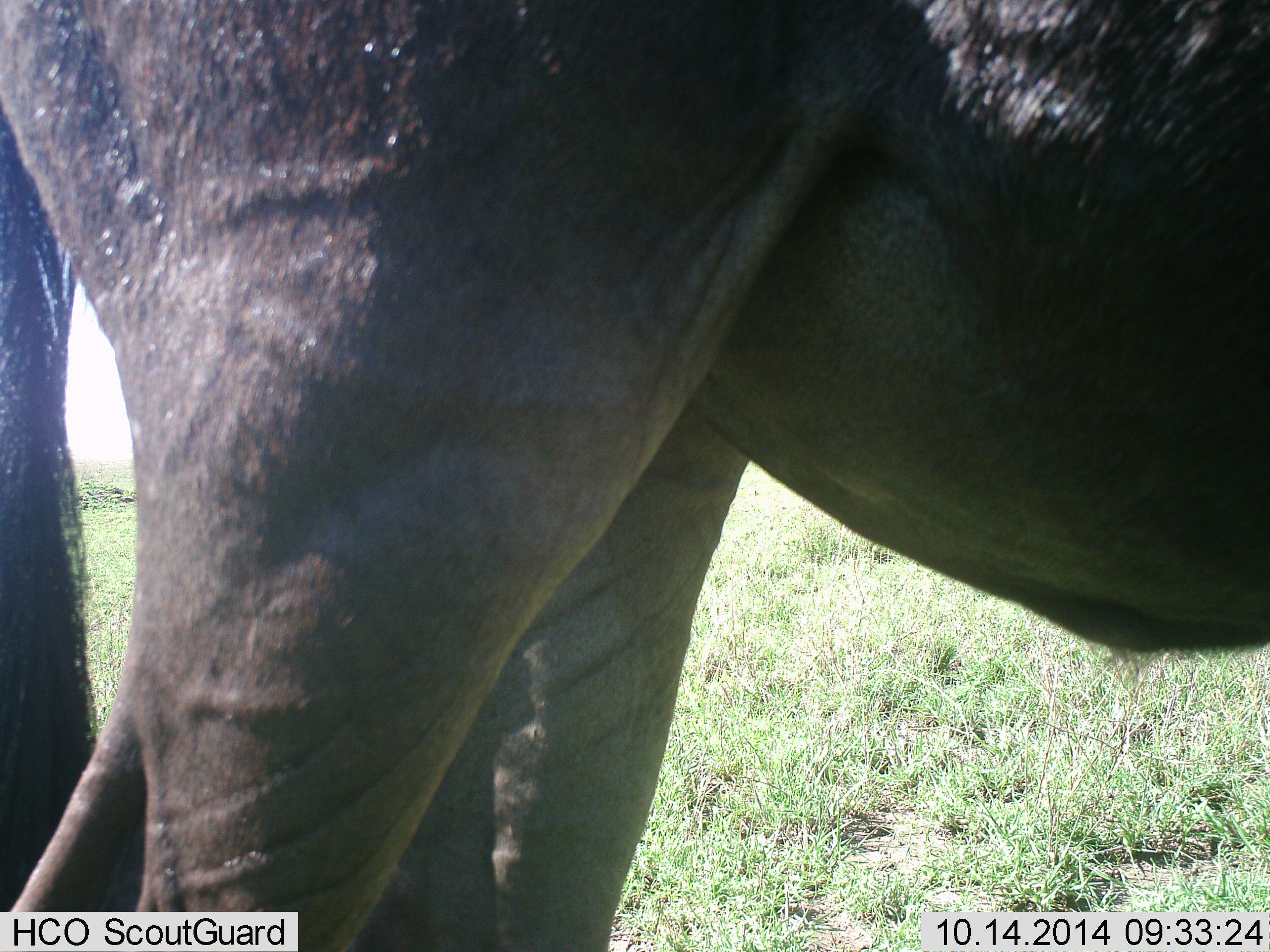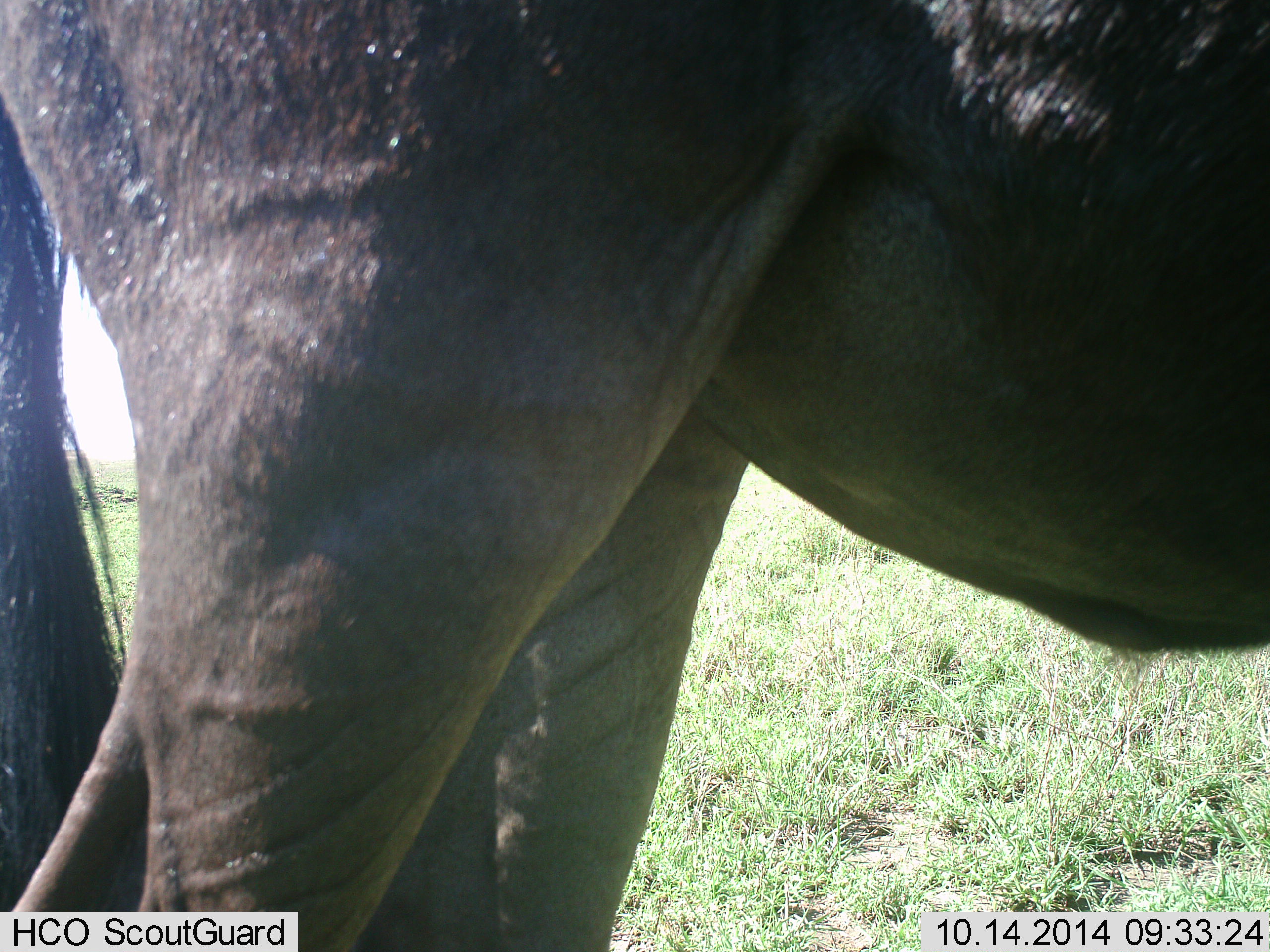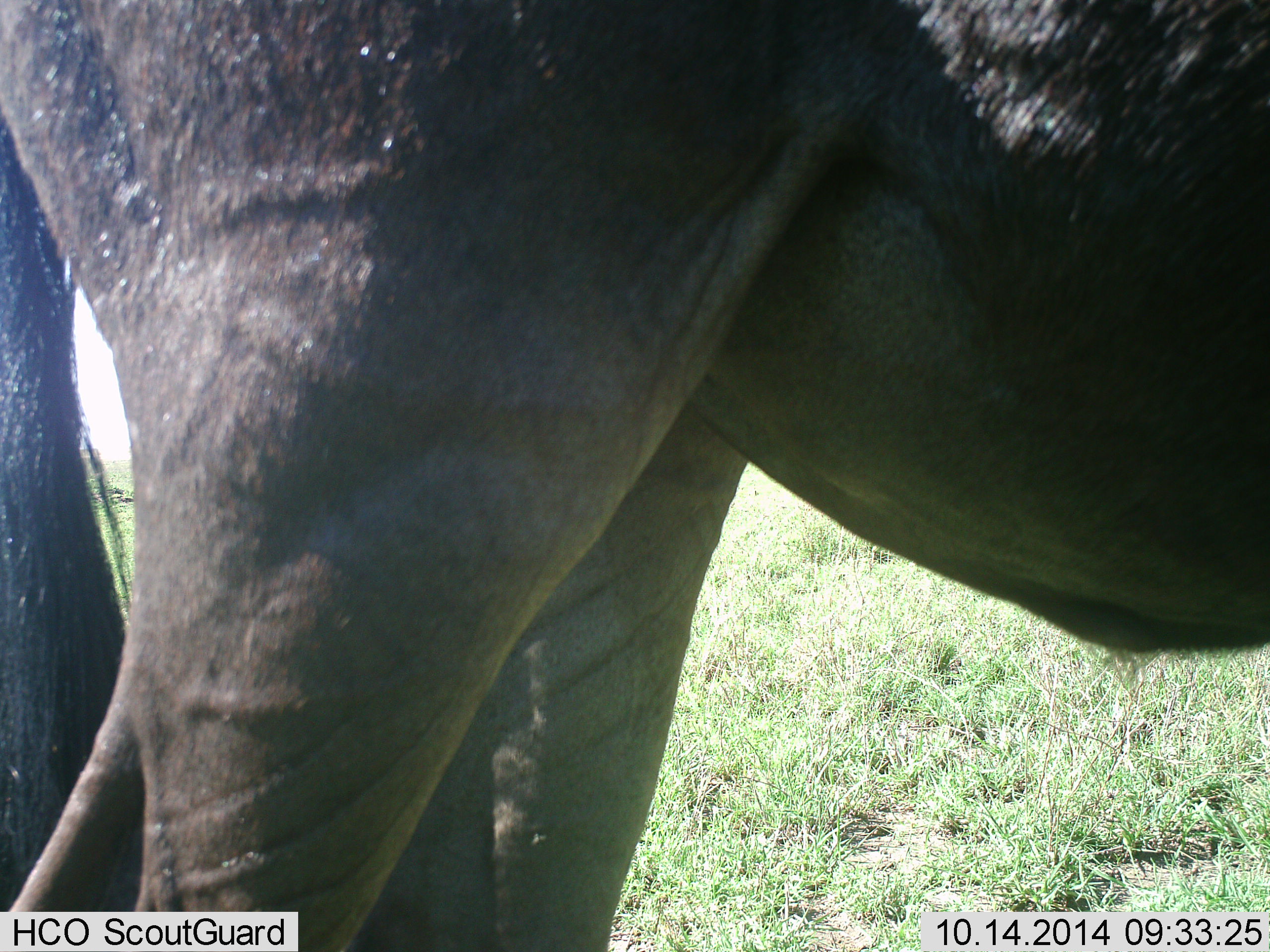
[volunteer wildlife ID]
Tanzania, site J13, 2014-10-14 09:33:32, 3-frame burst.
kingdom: Animalia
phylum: Chordata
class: Mammalia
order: Artiodactyla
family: Bovidae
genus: Connochaetes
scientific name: Connochaetes taurinus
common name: blue wildebeest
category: wildebeest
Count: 1.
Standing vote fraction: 100%.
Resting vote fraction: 0%.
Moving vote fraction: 0%.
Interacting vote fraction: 0%.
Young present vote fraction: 0%.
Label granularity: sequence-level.